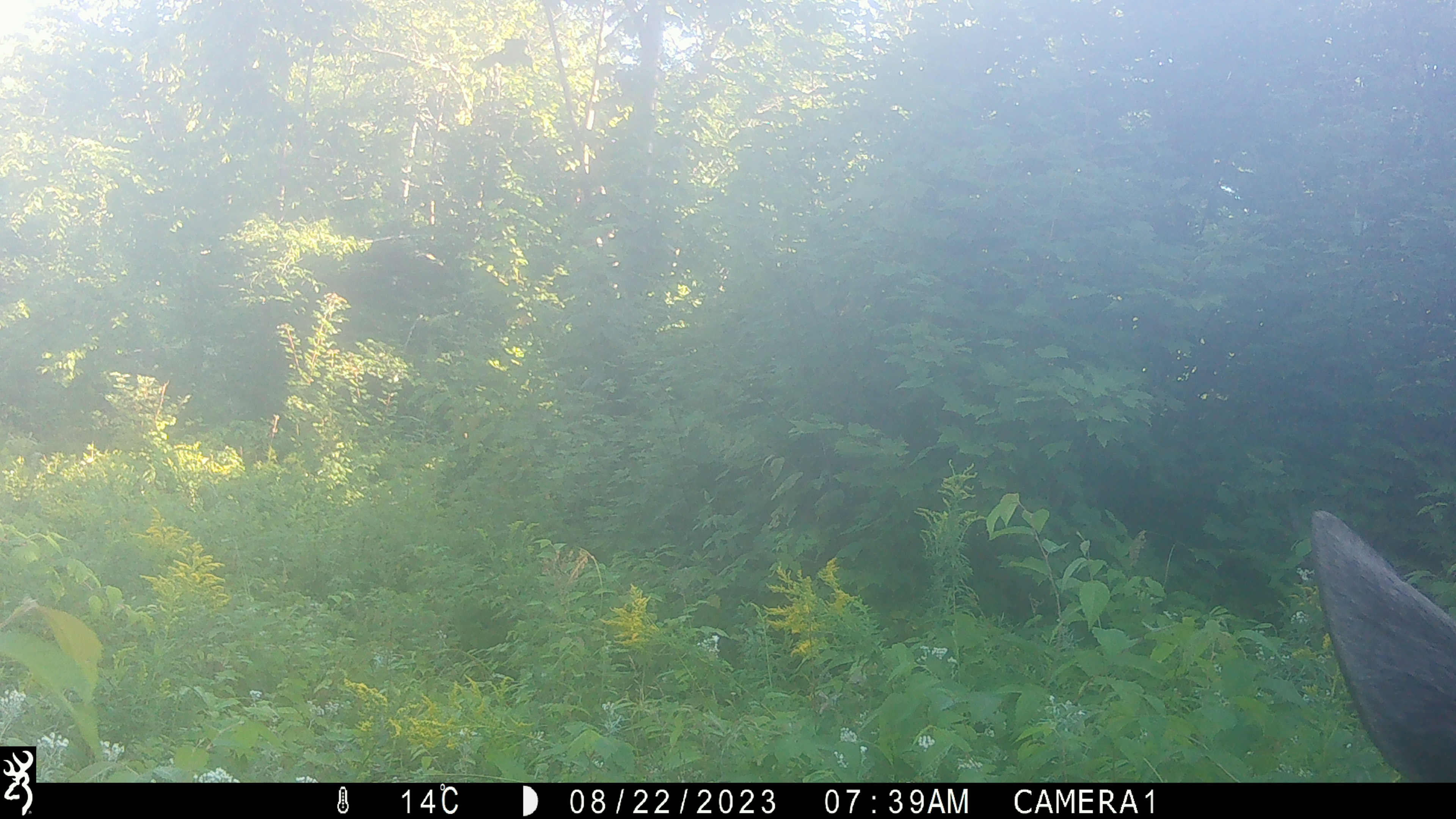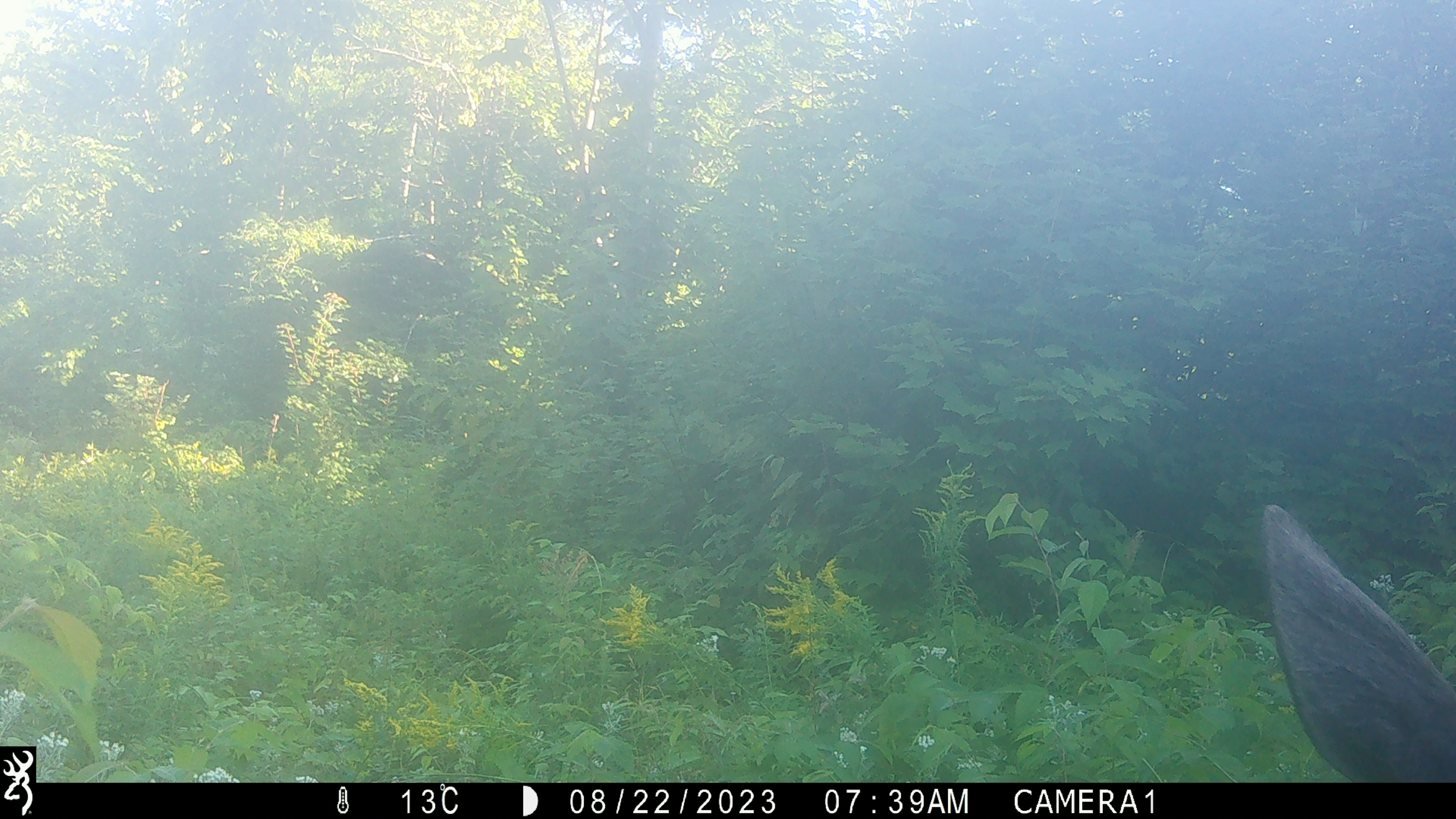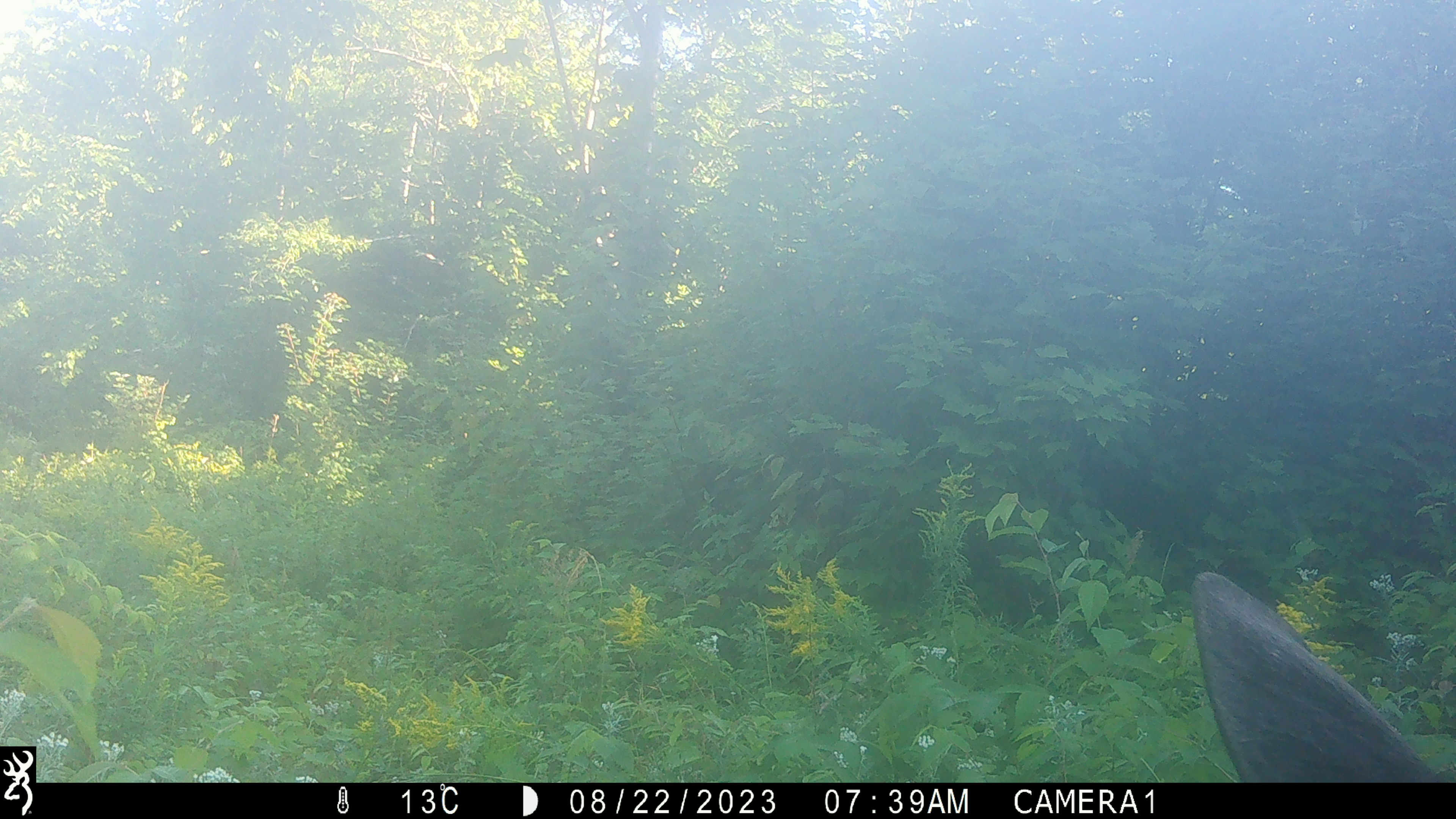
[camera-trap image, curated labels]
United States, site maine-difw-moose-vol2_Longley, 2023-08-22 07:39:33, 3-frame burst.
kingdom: Animalia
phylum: Chordata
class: Mammalia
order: Artiodactyla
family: Cervidae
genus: Alces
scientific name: Alces alces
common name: moose